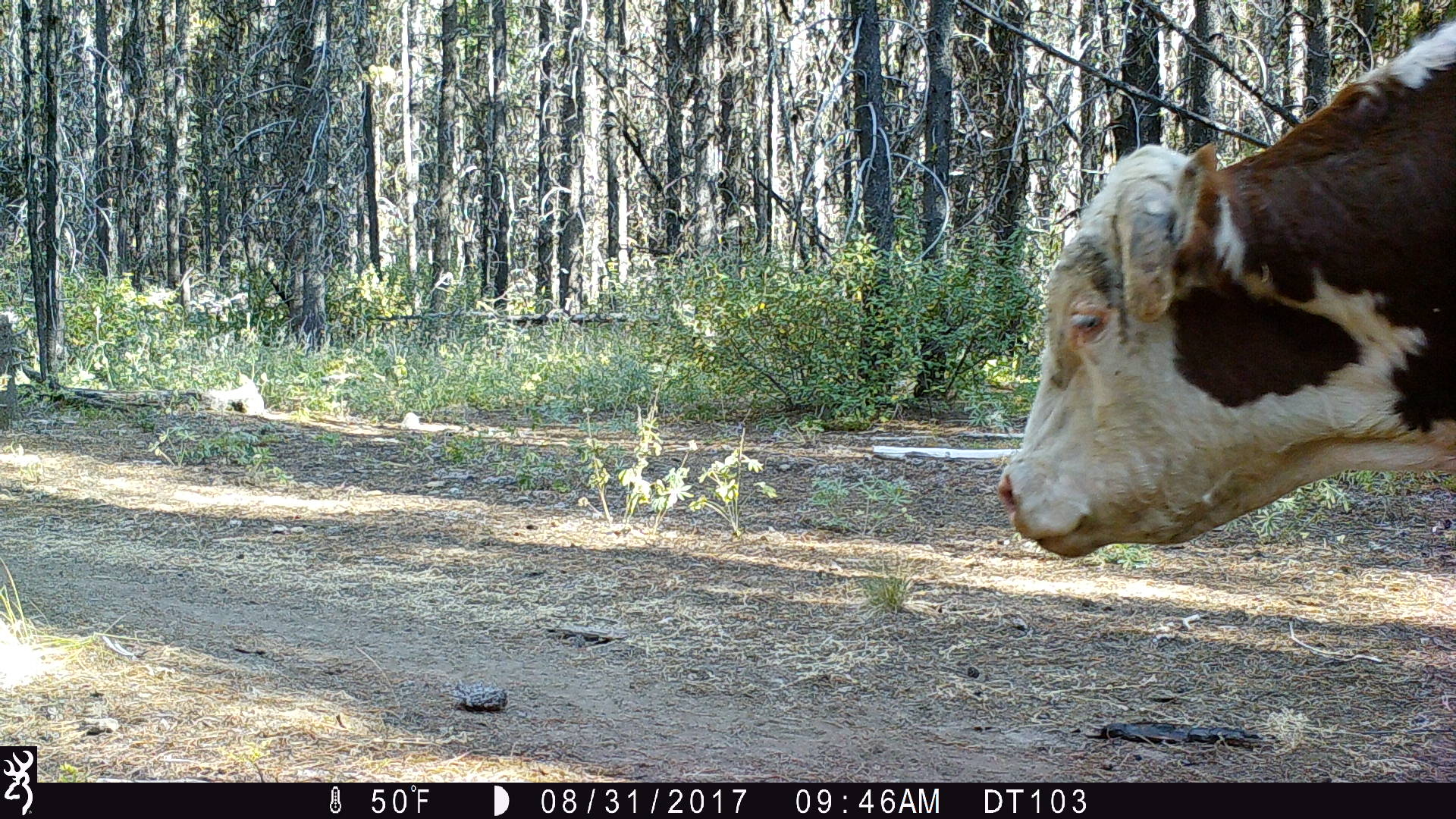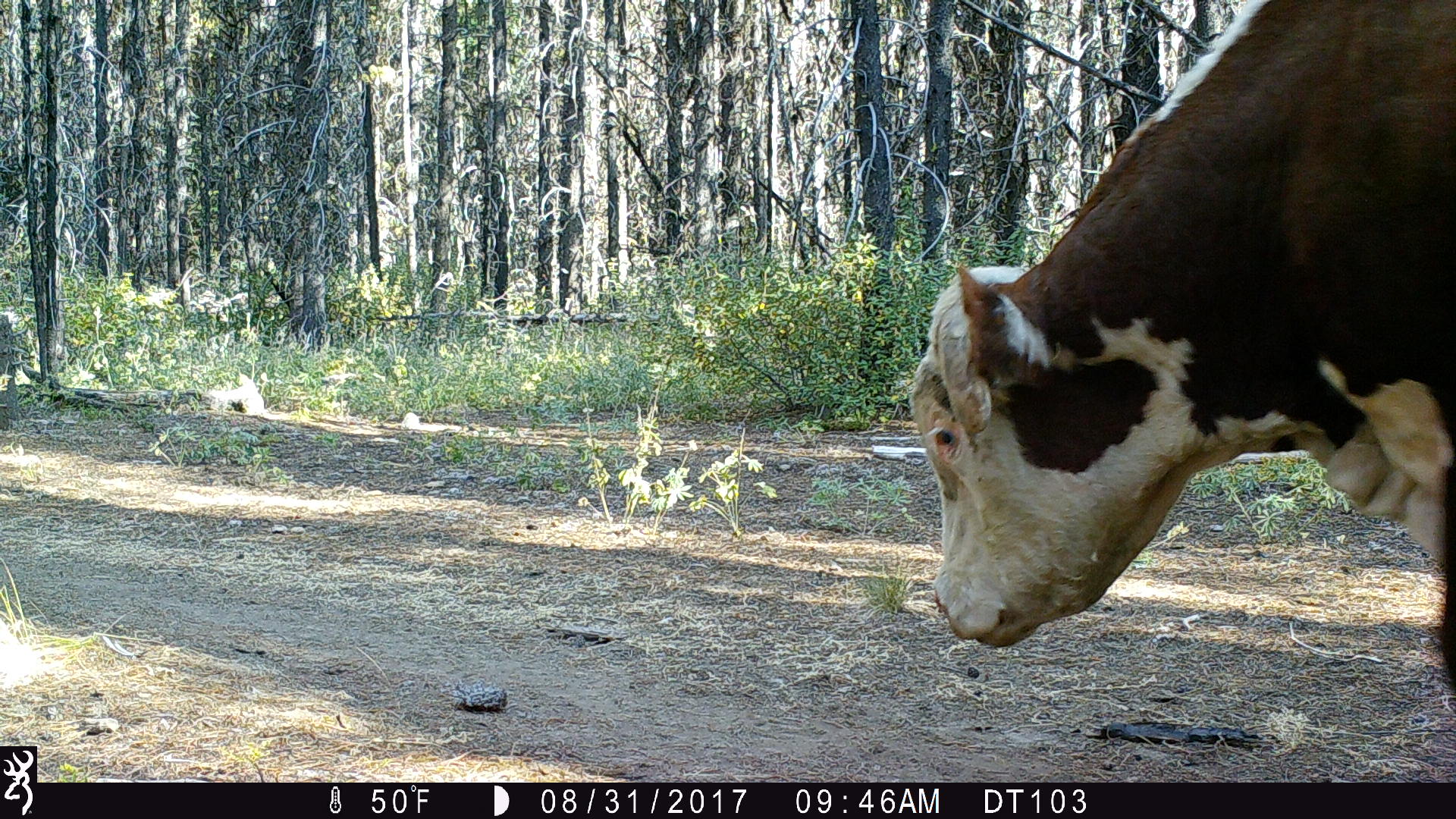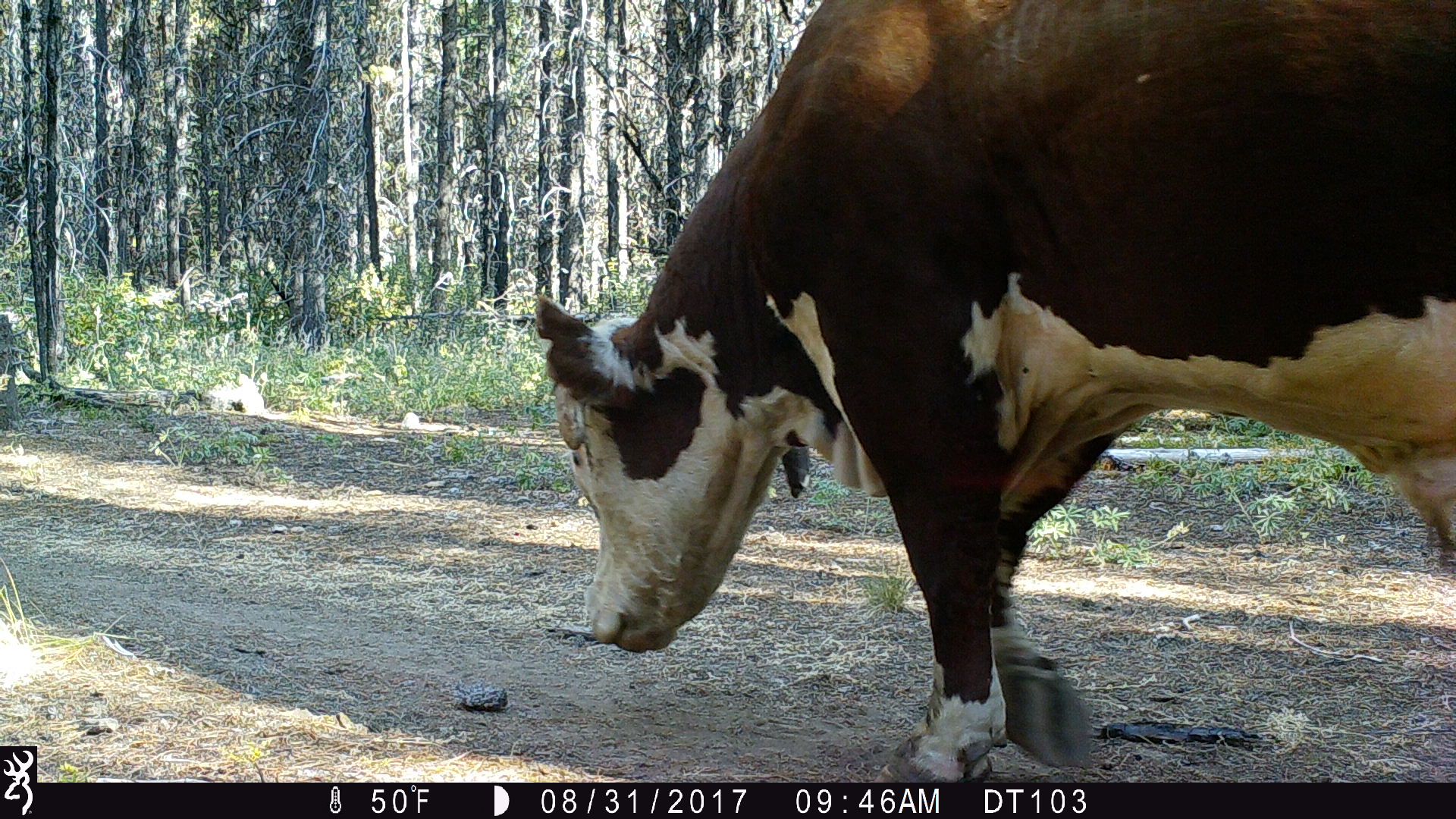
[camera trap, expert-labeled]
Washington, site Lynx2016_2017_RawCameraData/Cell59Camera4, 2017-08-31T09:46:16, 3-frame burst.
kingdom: Animalia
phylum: Chordata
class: Mammalia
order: Artiodactyla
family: Bovidae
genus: Bos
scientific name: Bos taurus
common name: domestic cattle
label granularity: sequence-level